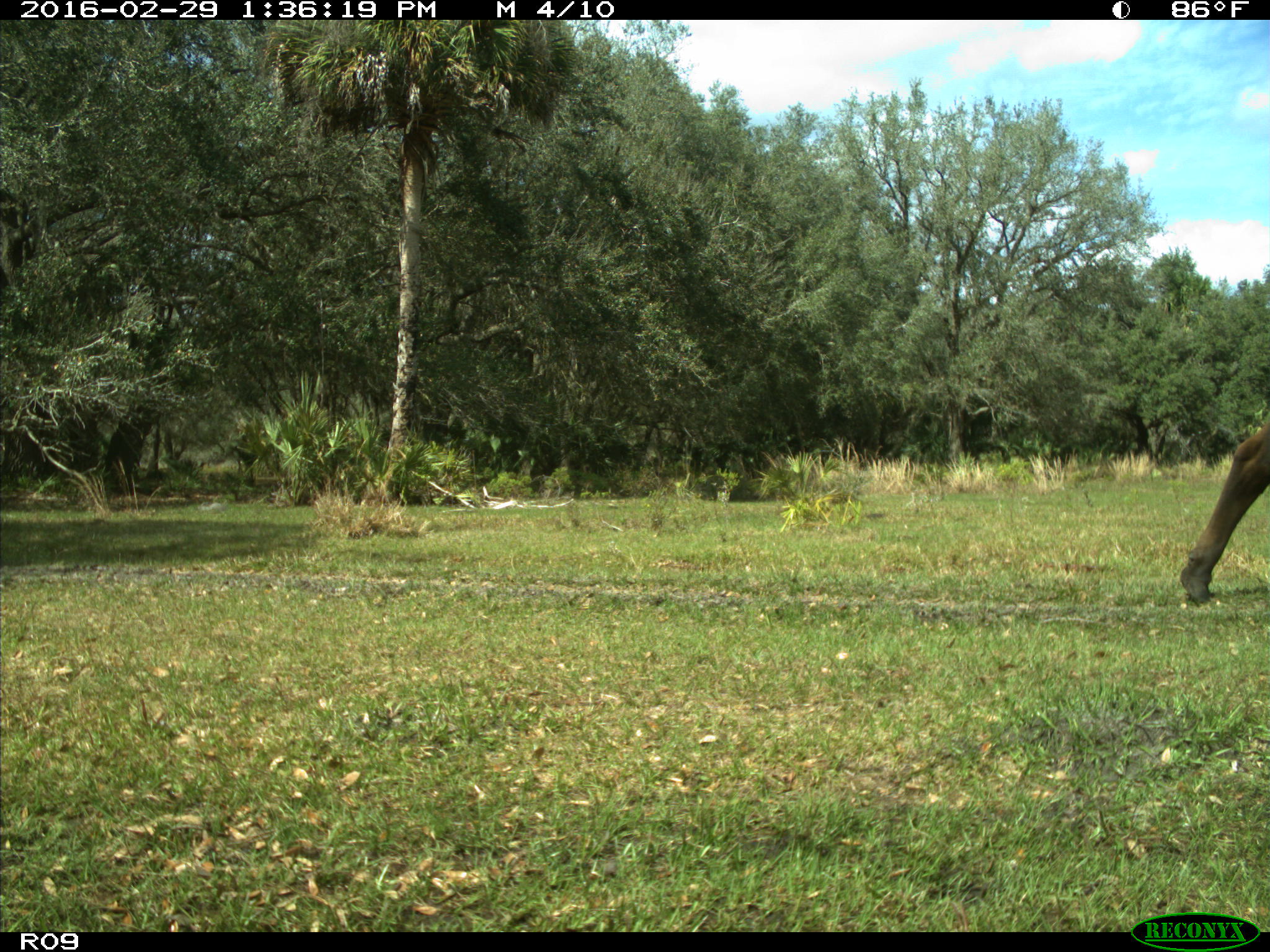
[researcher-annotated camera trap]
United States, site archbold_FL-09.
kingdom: Animalia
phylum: Chordata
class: Mammalia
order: Artiodactyla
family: Bovidae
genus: Bos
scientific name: Bos taurus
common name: domestic cow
Bos taurus (domestic cow).